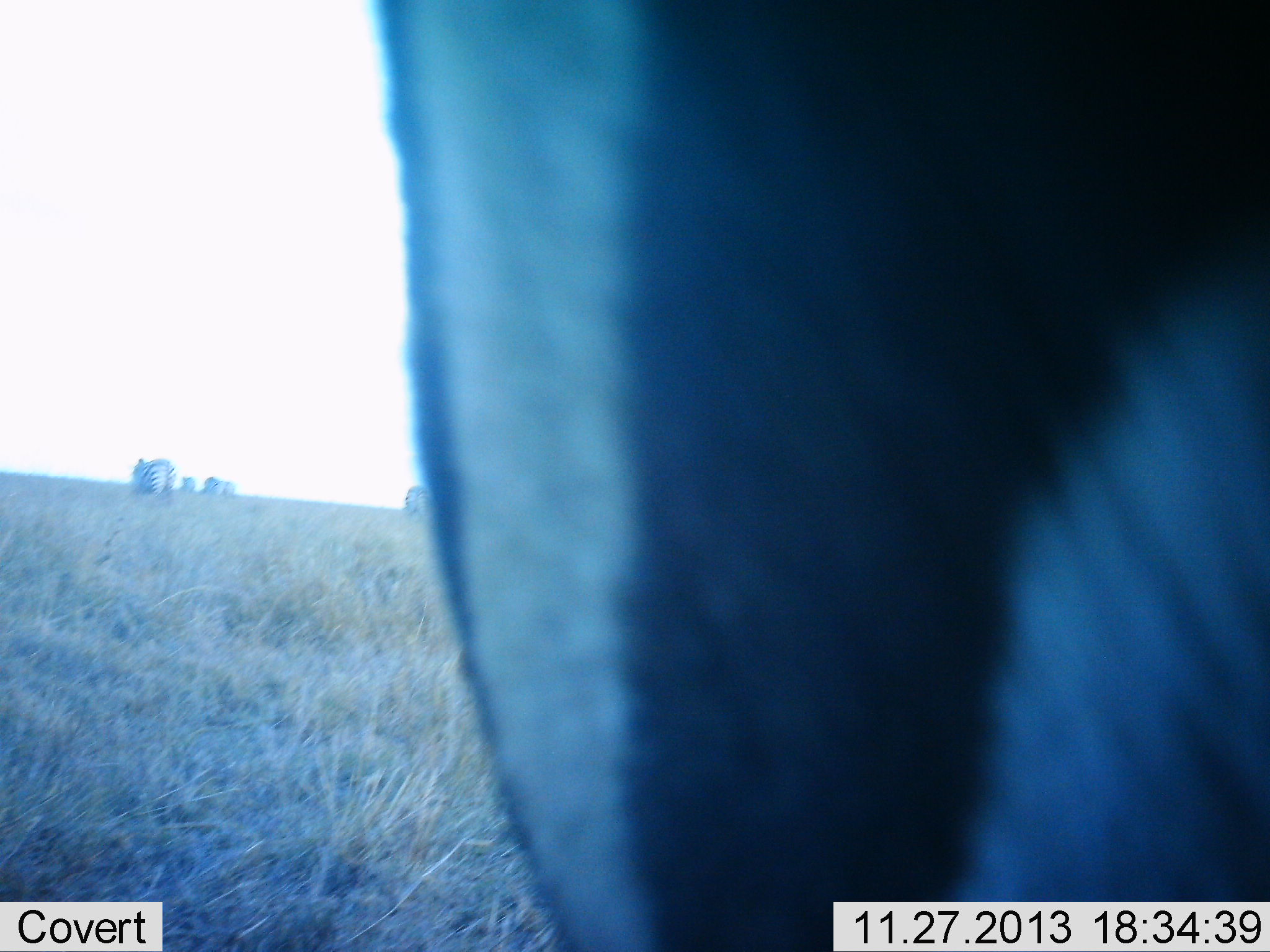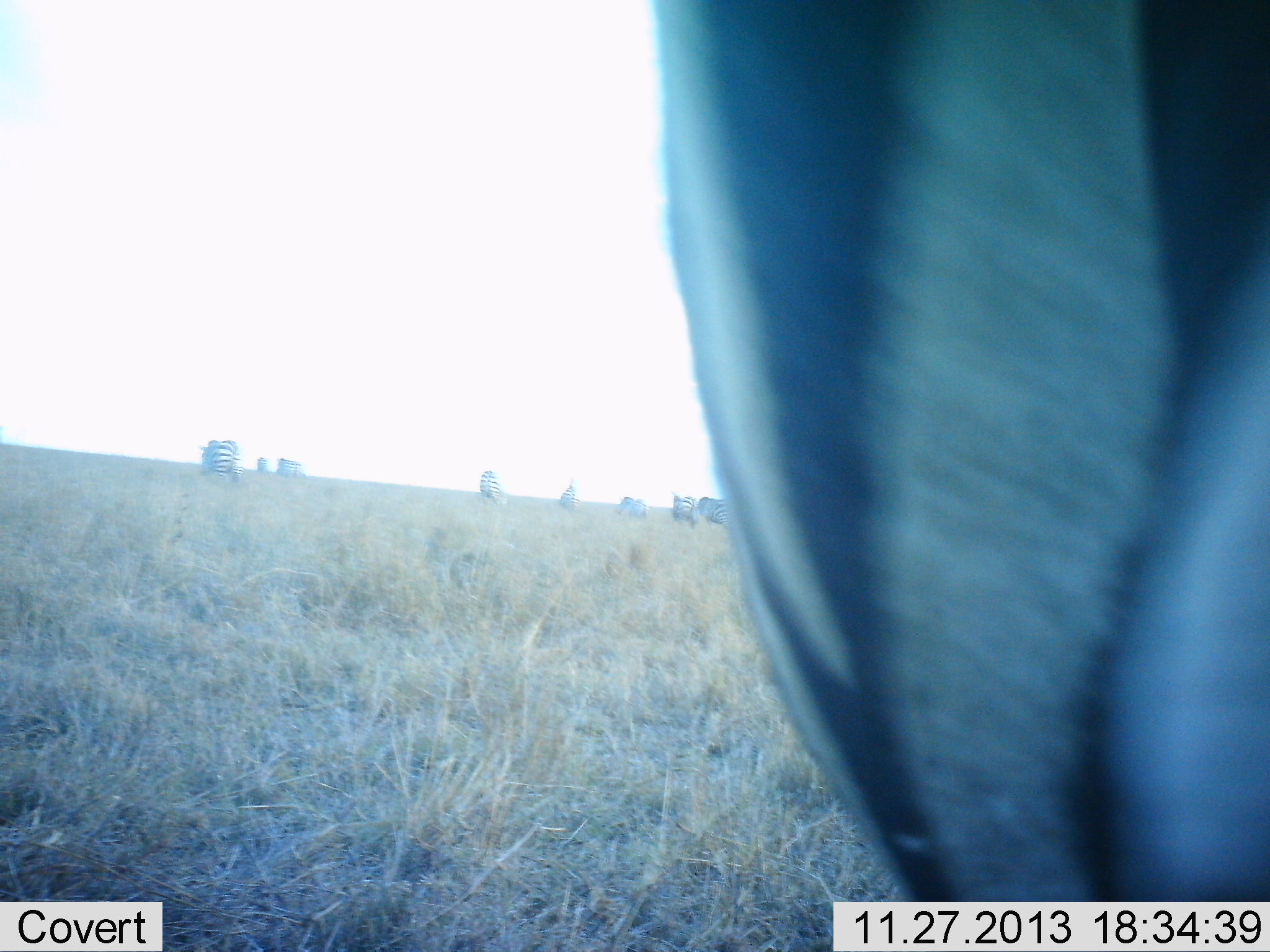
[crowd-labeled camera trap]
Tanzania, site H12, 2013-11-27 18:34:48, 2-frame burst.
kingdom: Animalia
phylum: Chordata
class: Mammalia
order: Perissodactyla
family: Equidae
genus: Equus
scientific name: Equus quagga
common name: plains zebra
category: zebra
Zebra (plains zebra) (Equus quagga), count 10. Behavior (volunteer vote fractions): standing 50%, resting 0%, moving 60%, interacting 10%. Young present (vote fraction): 0%. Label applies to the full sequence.